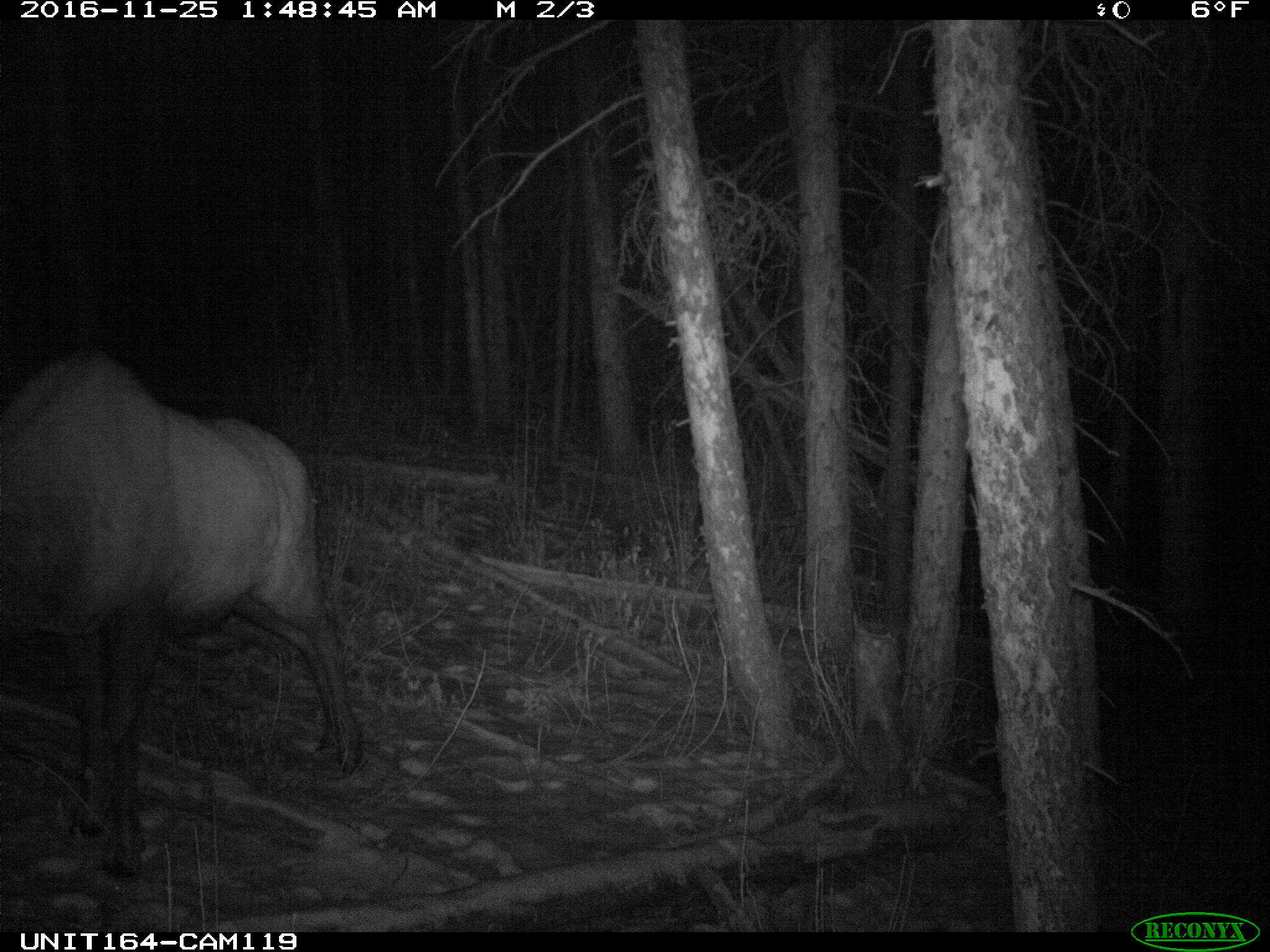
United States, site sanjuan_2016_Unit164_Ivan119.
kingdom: Animalia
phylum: Chordata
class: Mammalia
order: Artiodactyla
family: Cervidae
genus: Cervus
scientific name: Cervus elaphus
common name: red deer